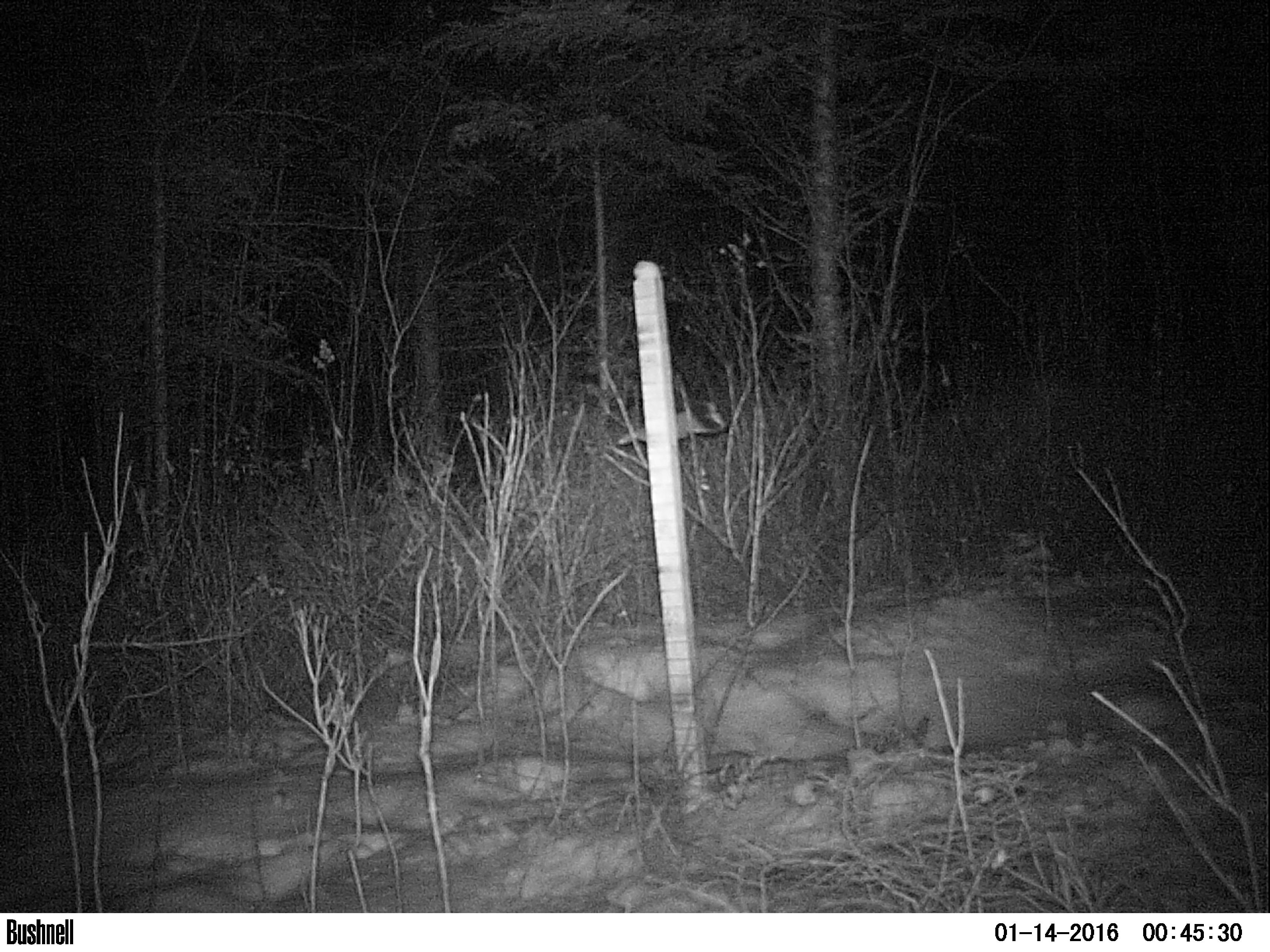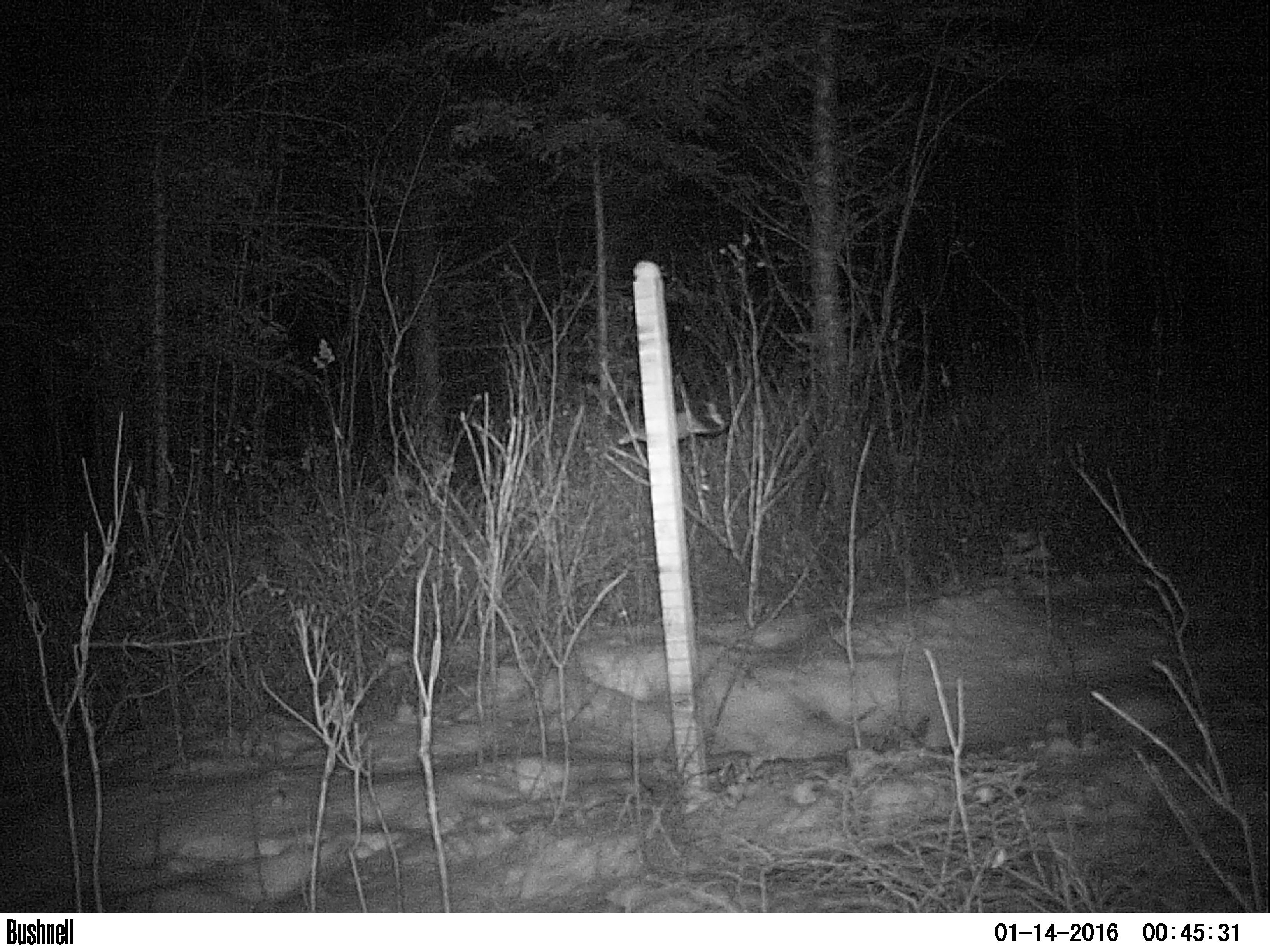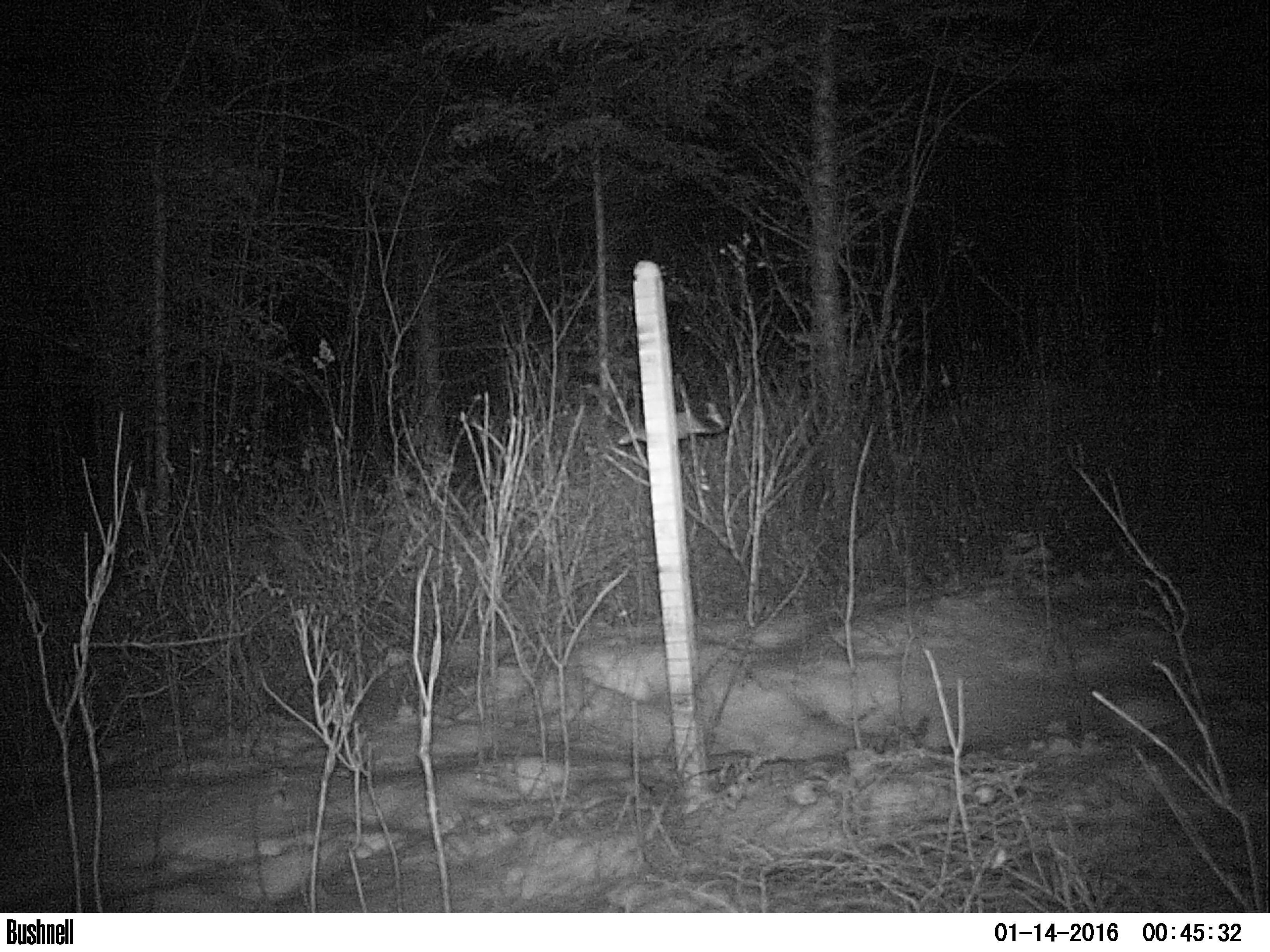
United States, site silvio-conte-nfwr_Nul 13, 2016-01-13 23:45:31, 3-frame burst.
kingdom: Animalia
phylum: Chordata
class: Mammalia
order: Lagomorpha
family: Leporidae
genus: Lepus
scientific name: Lepus americanus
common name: snowshoe hare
Snowshoe hare (Lepus americanus).